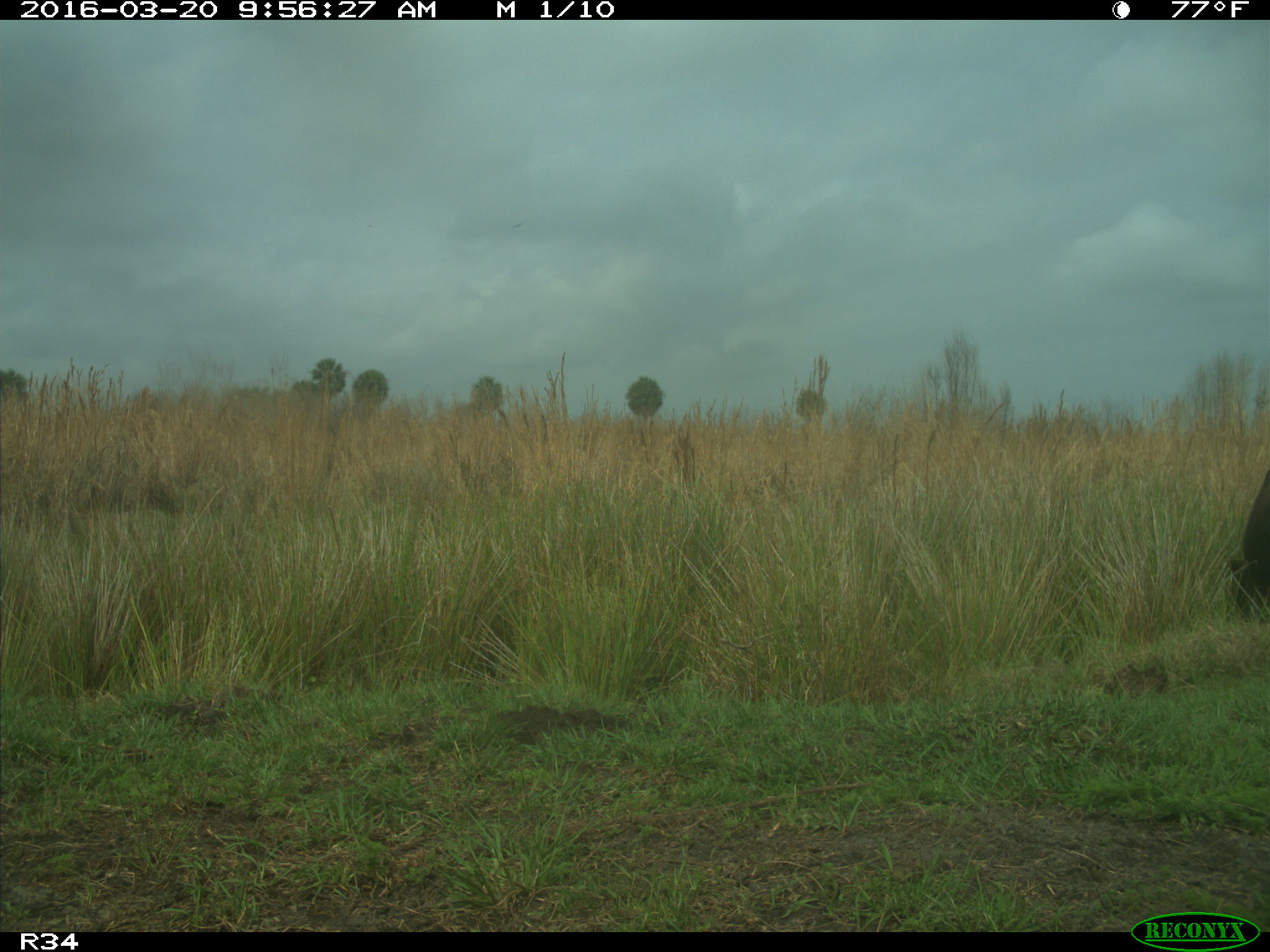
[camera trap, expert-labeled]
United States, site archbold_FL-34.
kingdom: Animalia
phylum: Chordata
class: Mammalia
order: Artiodactyla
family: Bovidae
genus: Bos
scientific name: Bos taurus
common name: domestic cow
Bos taurus (domestic cow).